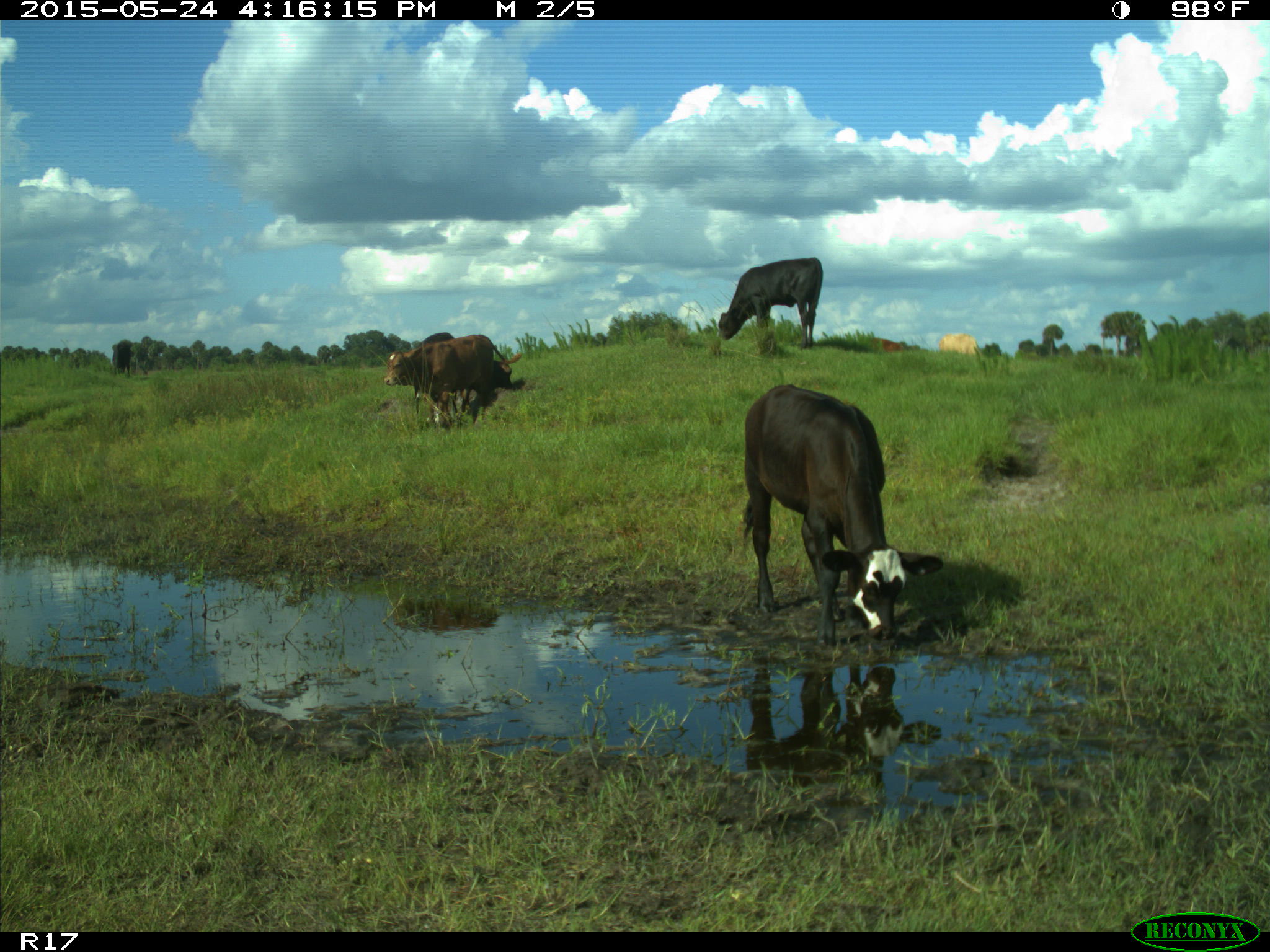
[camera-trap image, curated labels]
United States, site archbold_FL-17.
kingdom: Animalia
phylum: Chordata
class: Mammalia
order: Artiodactyla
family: Bovidae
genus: Bos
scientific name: Bos taurus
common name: domestic cow